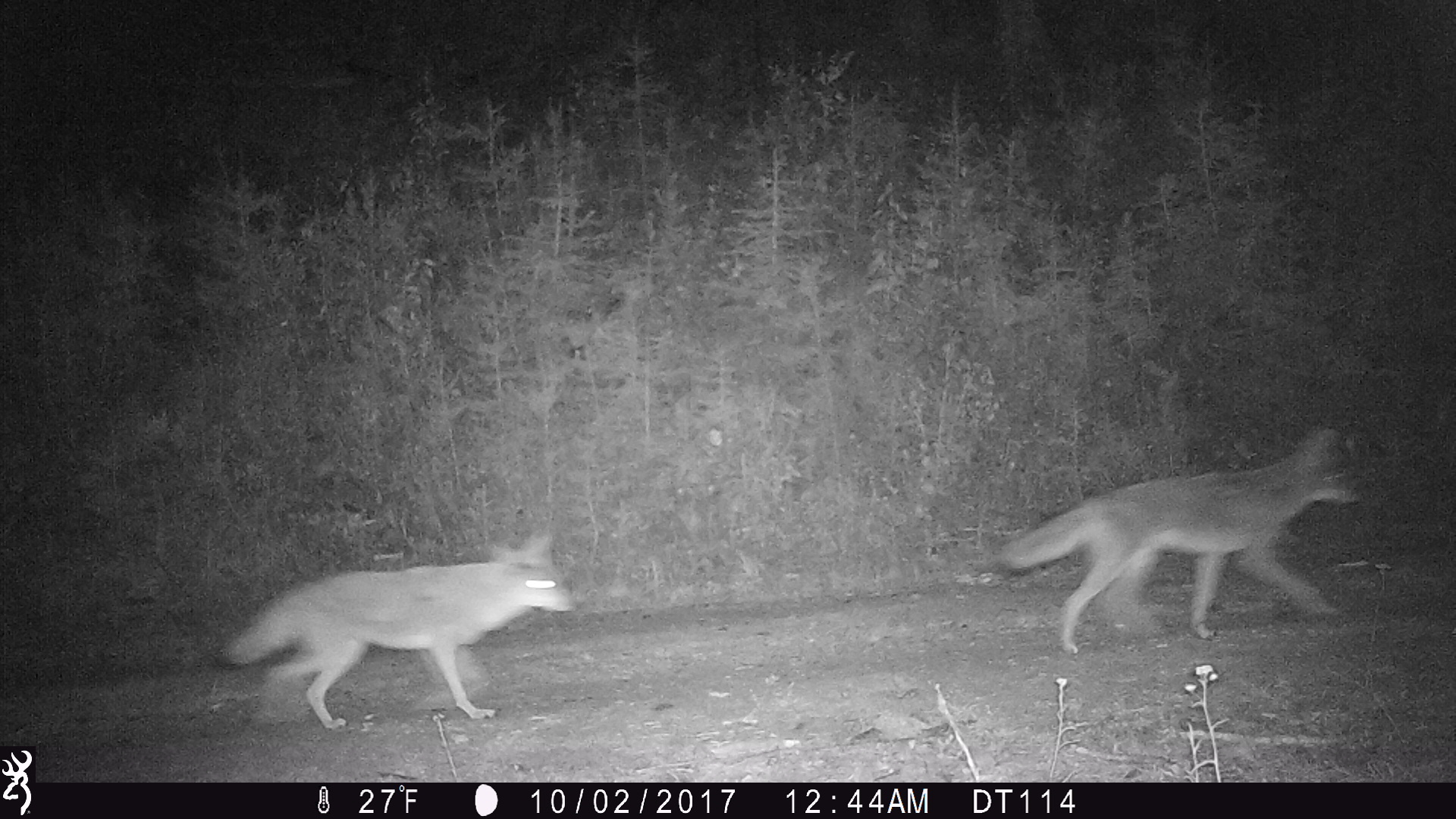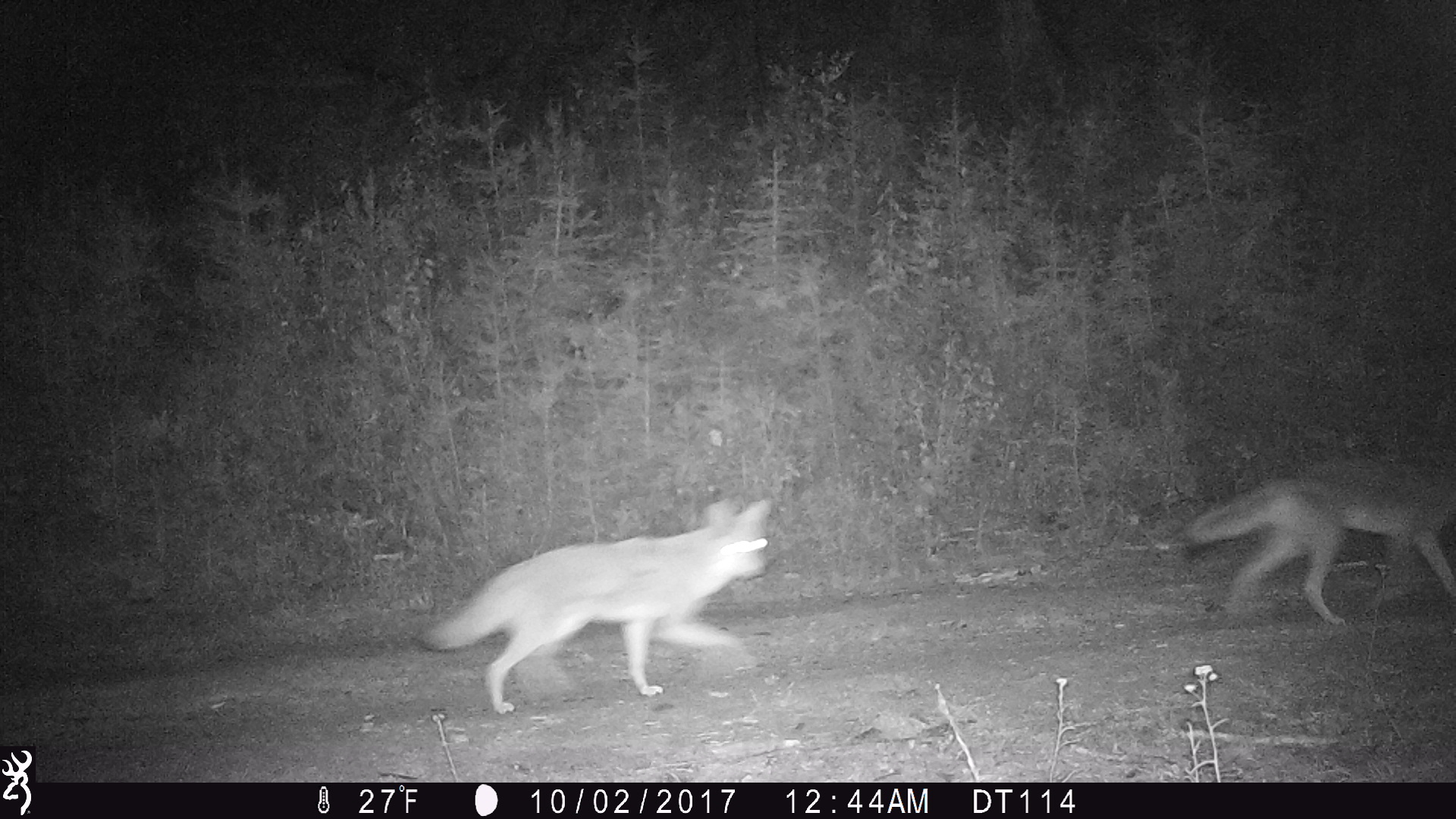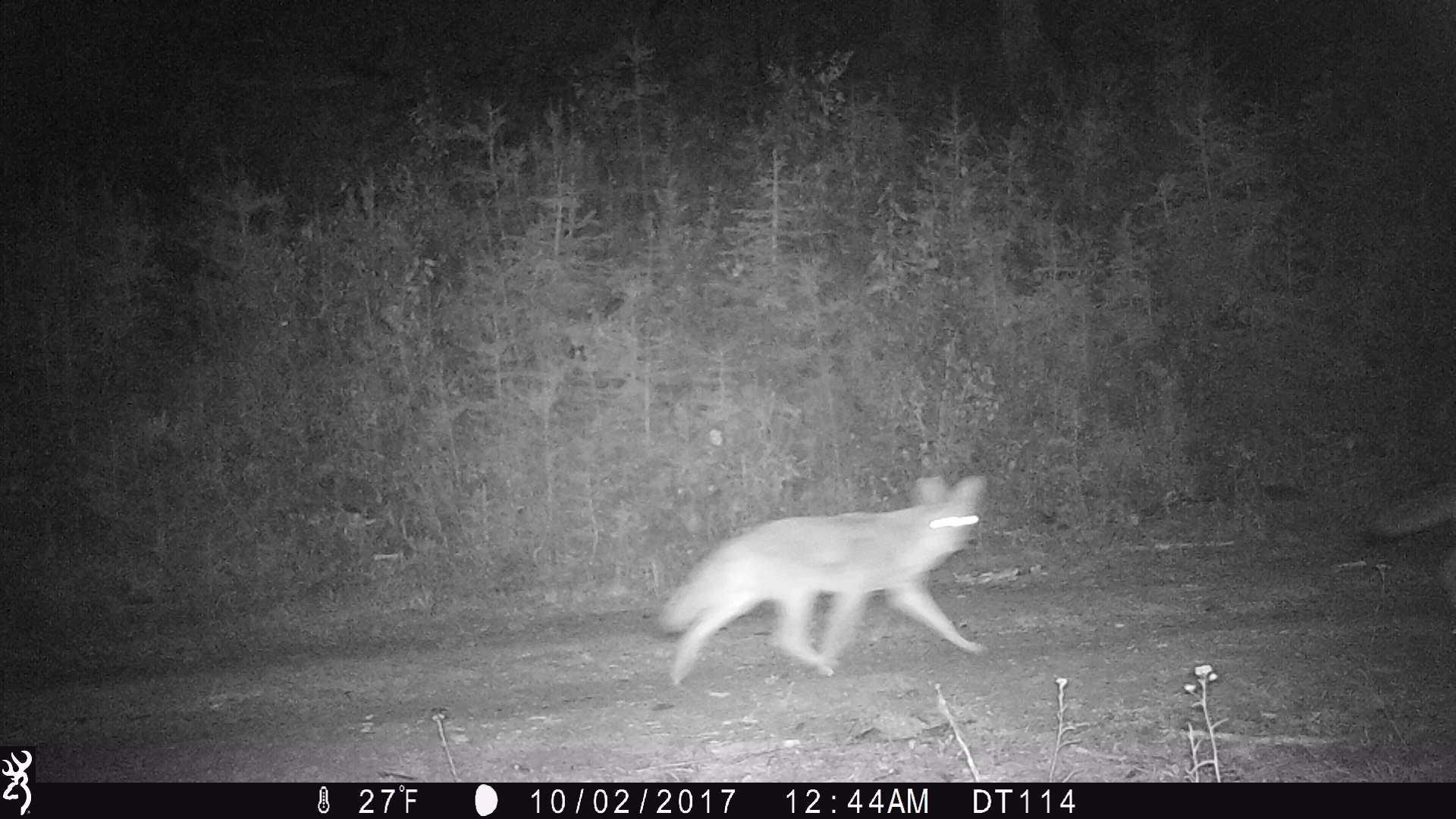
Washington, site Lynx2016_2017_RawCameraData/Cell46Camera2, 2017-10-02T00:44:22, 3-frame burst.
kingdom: Animalia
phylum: Chordata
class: Mammalia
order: Carnivora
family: Canidae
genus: Canis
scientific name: Canis latrans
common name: coyote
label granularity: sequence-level